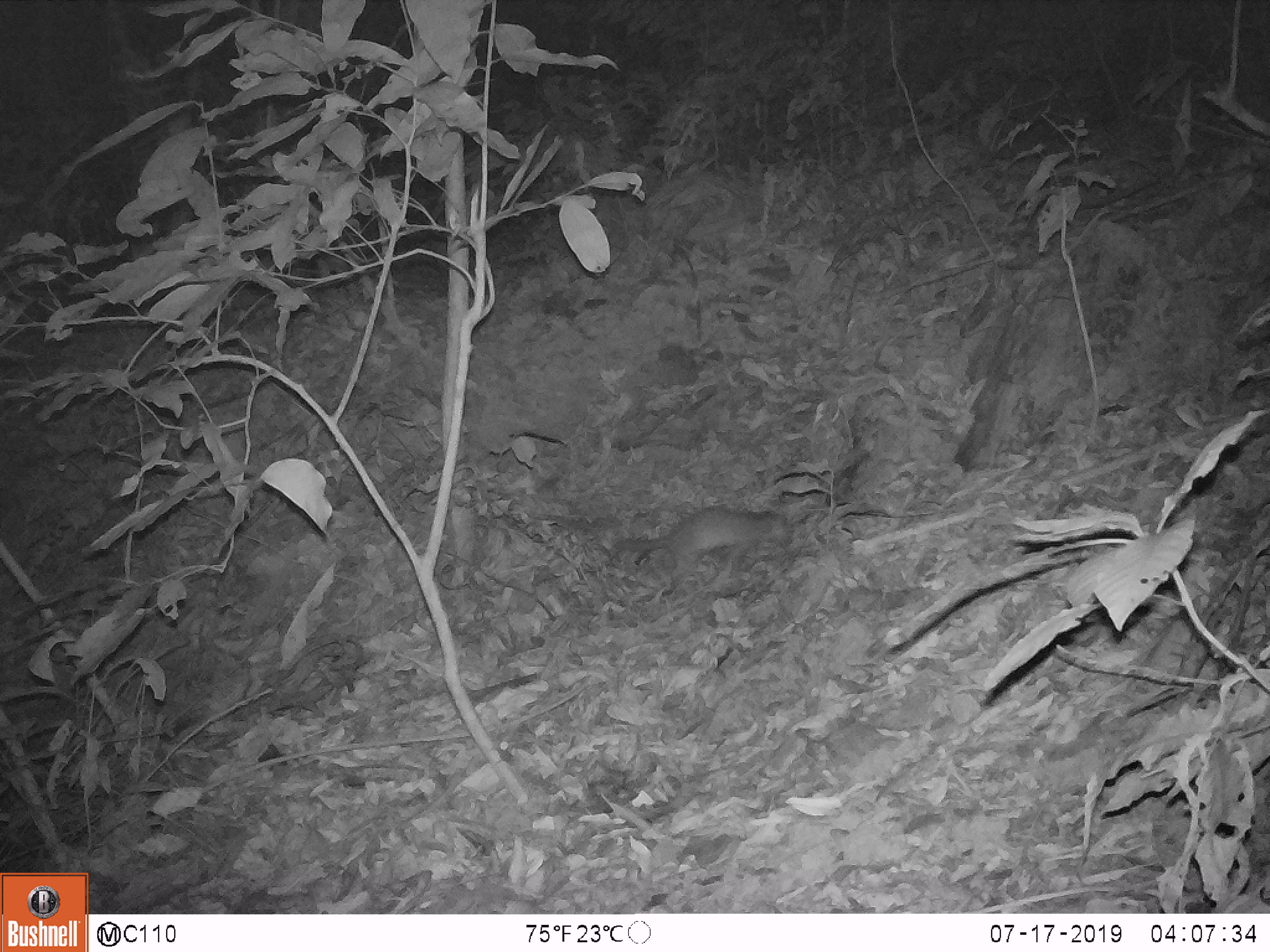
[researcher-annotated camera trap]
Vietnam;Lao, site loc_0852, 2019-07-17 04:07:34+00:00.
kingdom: Animalia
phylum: Chordata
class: Mammalia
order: Carnivora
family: Mustelidae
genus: Melogale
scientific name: Melogale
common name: ferret badger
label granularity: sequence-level